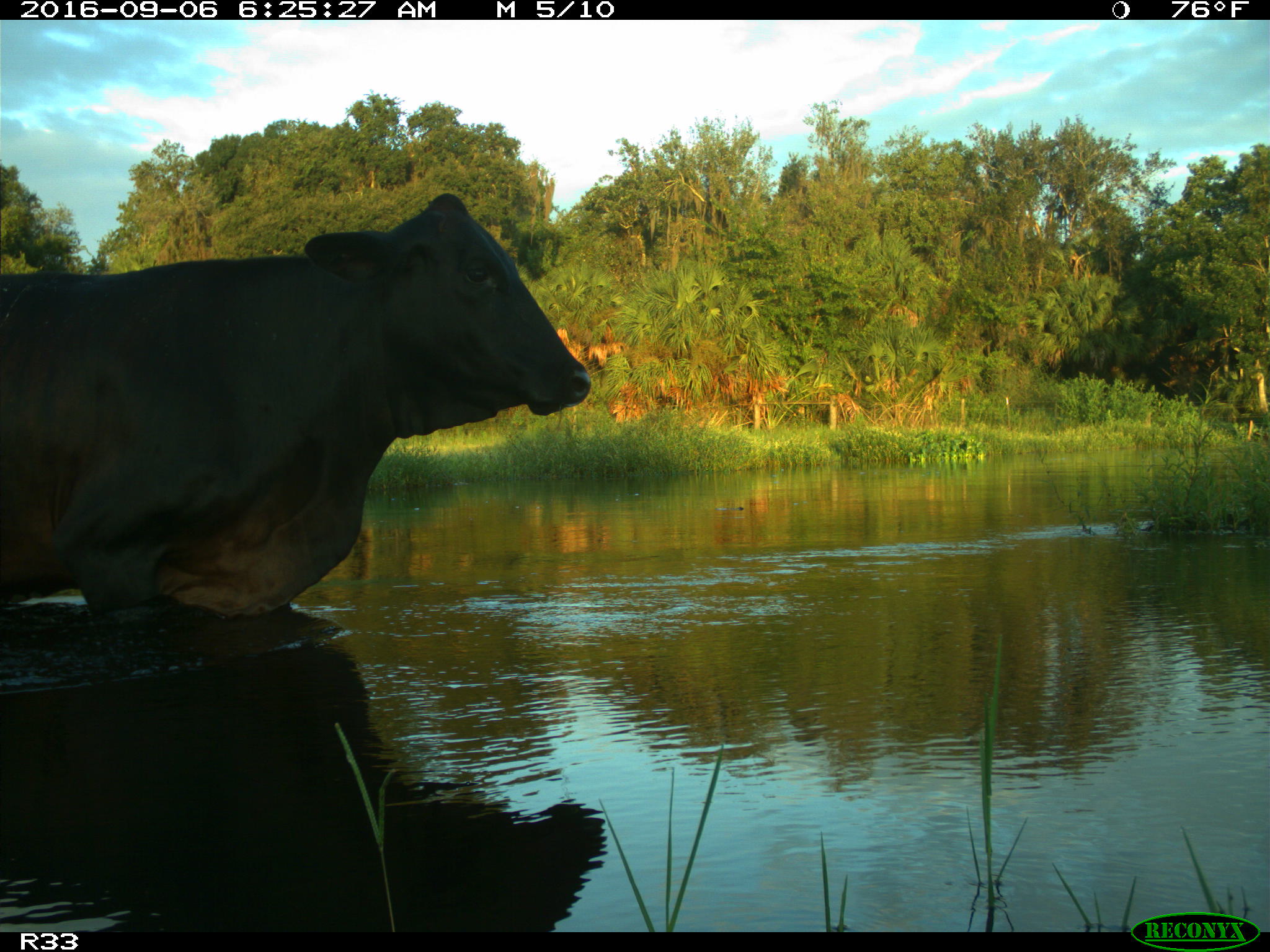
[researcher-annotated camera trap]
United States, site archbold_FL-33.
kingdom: Animalia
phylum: Chordata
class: Mammalia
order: Artiodactyla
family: Bovidae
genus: Bos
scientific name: Bos taurus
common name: domestic cow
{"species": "Bos taurus (domestic cow)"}